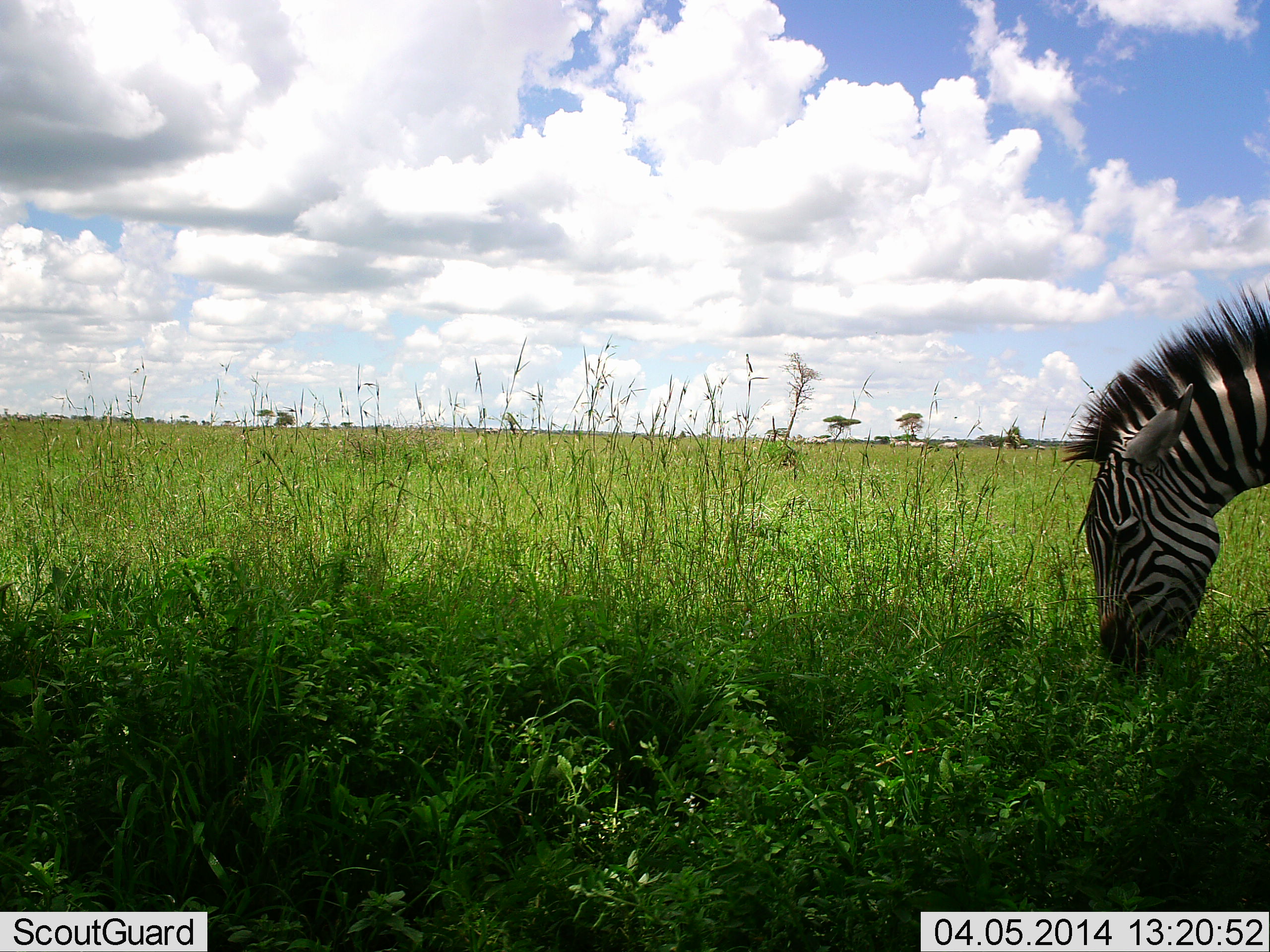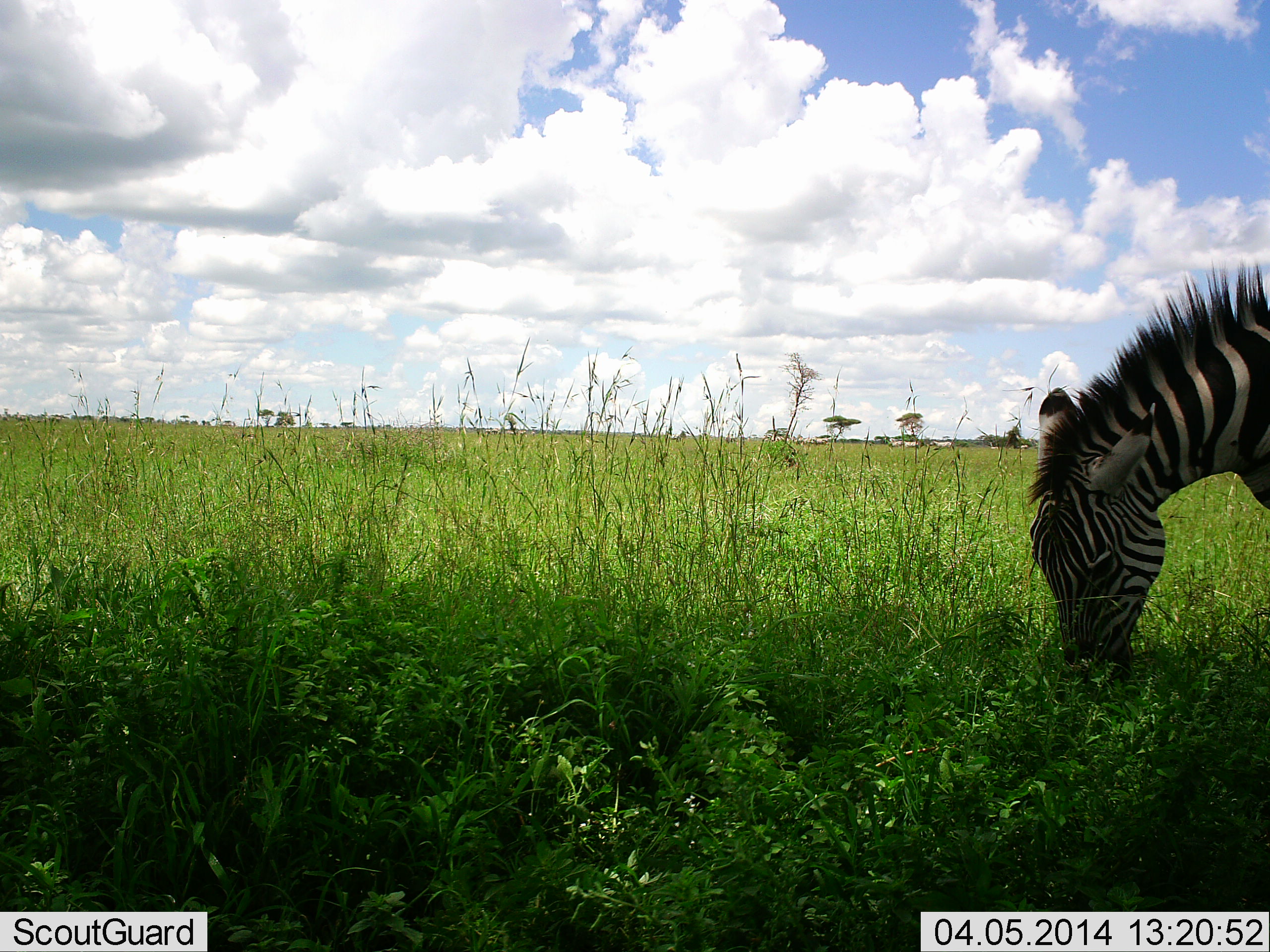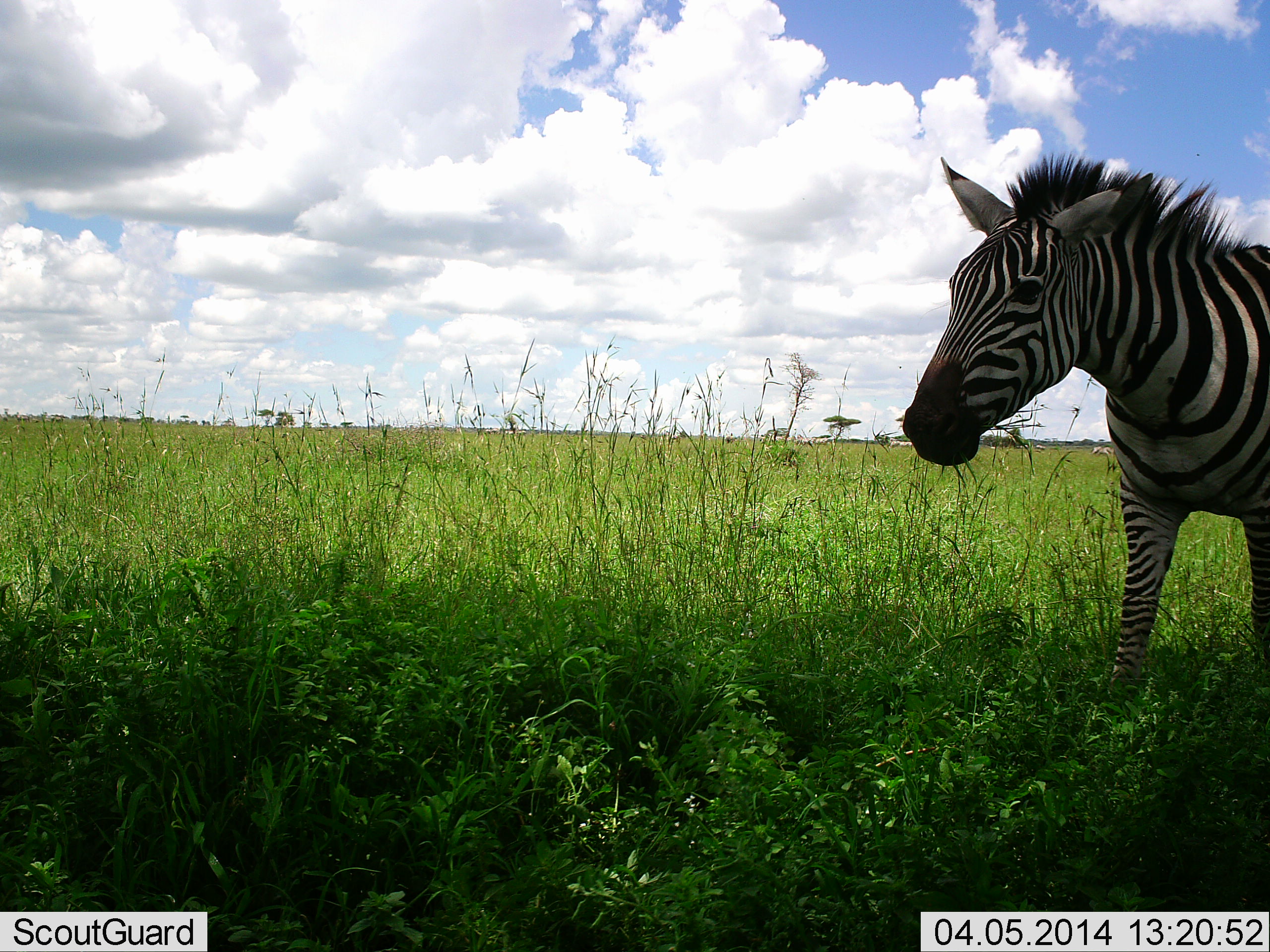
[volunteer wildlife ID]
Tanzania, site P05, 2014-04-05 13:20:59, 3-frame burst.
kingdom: Animalia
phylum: Chordata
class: Mammalia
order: Perissodactyla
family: Equidae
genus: Equus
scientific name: Equus quagga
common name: plains zebra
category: zebra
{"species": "zebra (plains zebra) (Equus quagga)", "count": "1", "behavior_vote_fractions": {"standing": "20%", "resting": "0%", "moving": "40%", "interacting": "0%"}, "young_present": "0%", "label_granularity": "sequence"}